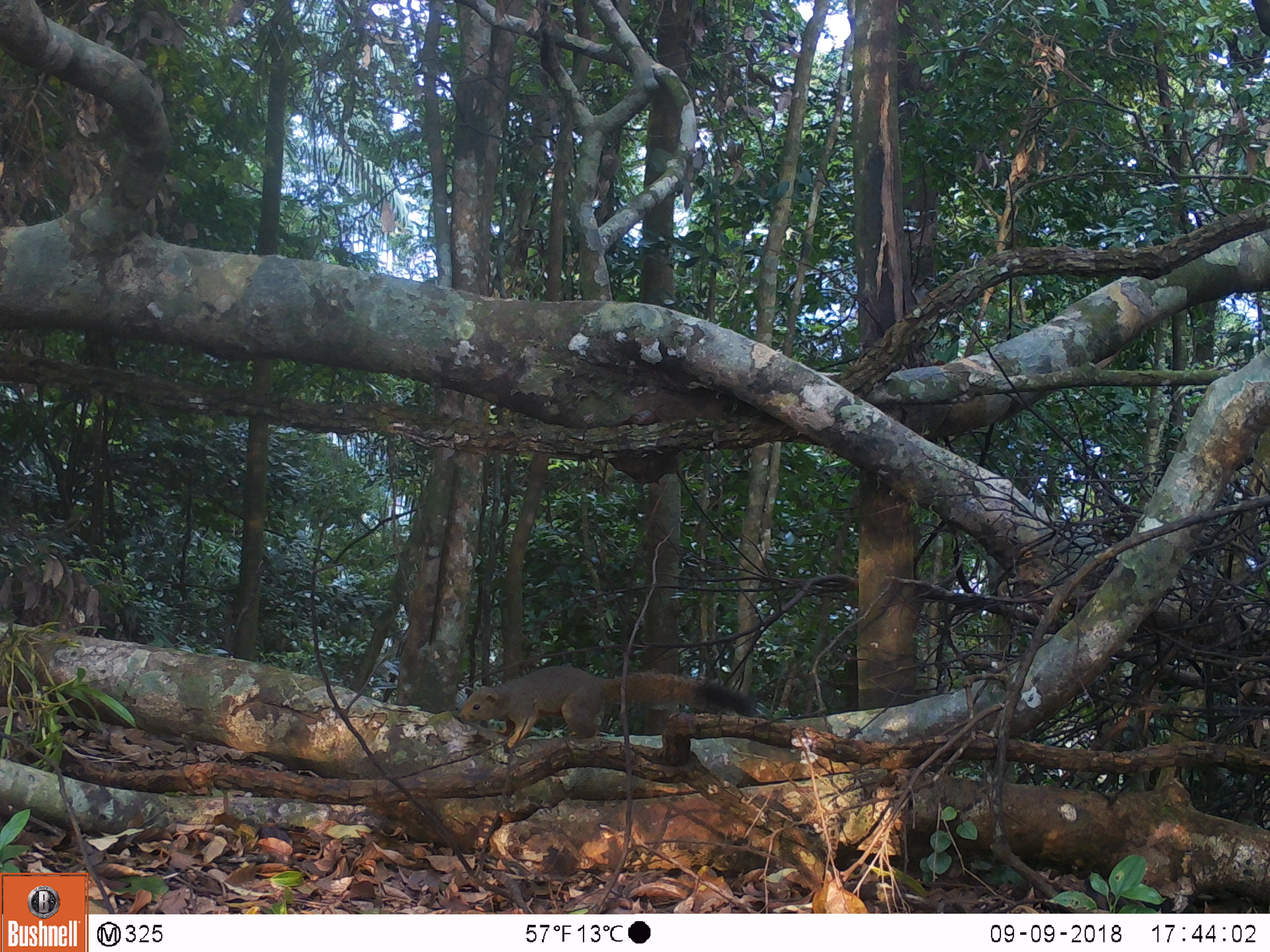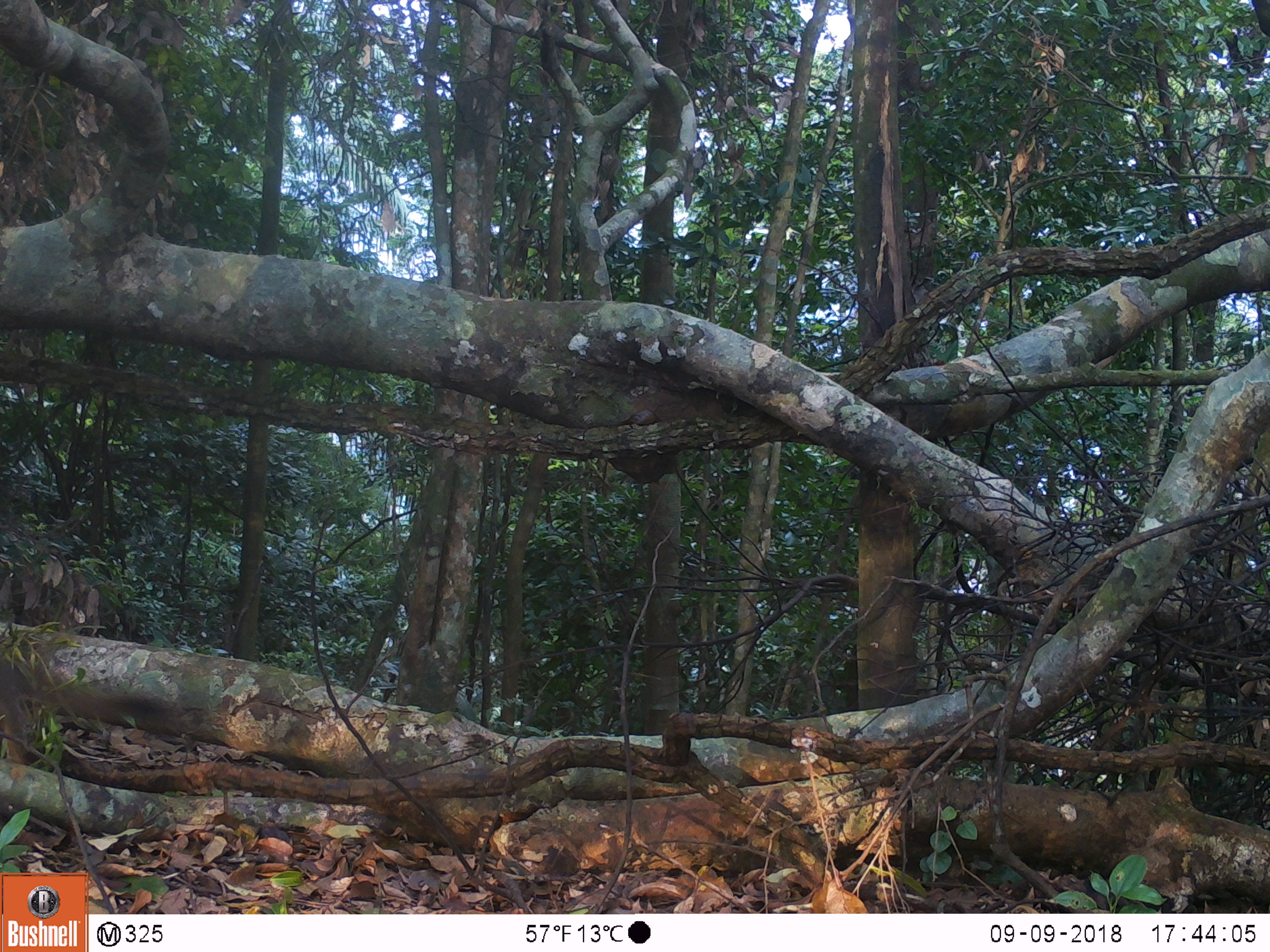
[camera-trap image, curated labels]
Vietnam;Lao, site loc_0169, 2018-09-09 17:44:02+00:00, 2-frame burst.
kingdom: Animalia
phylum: Chordata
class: Mammalia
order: Rodentia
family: Sciuridae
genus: Callosciurus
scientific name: Callosciurus erythraeus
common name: pallas's squirrel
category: pallass squirrel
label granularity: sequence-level